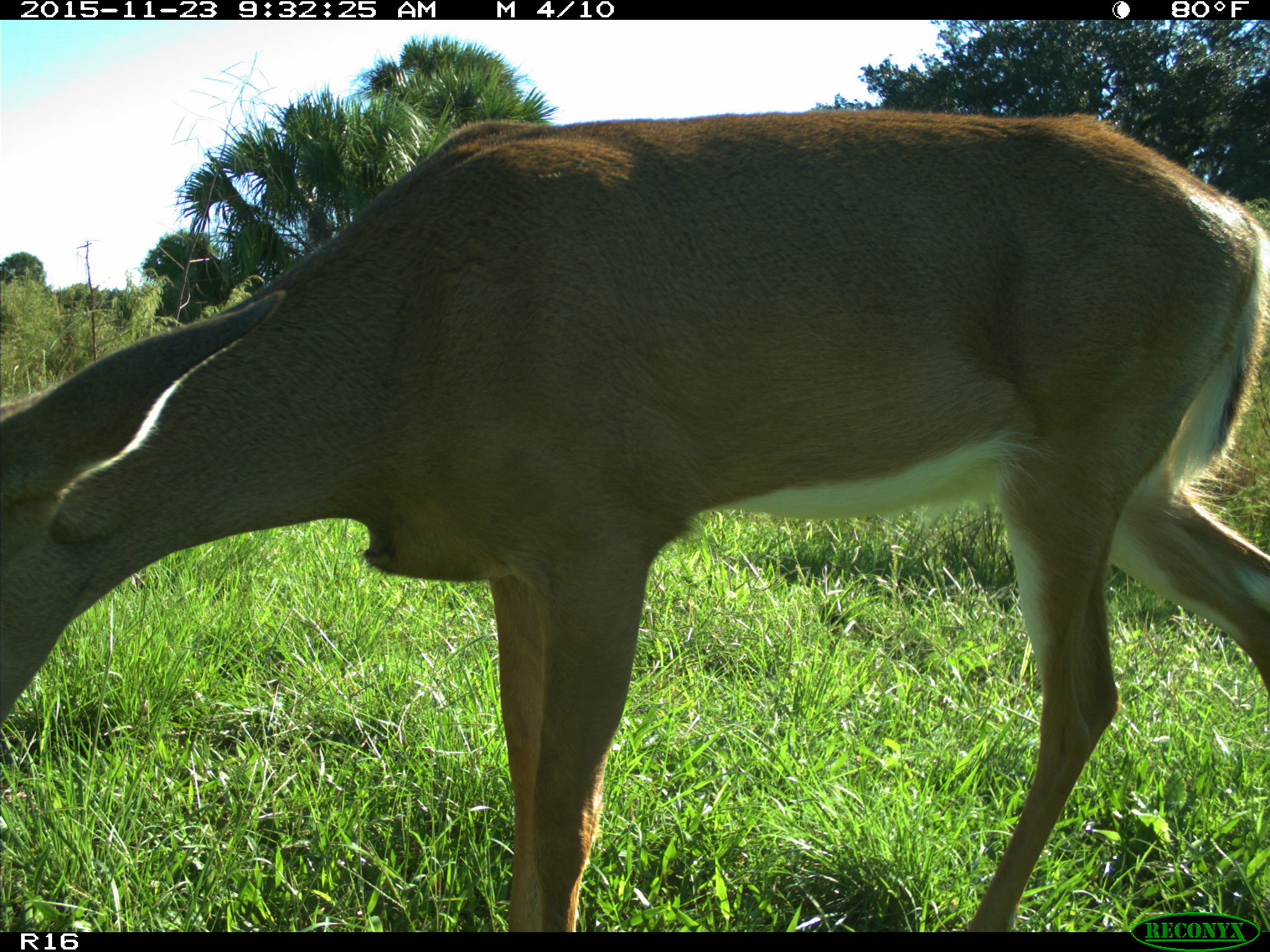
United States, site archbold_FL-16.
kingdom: Animalia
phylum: Chordata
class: Mammalia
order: Artiodactyla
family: Cervidae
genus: Odocoileus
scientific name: Odocoileus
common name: deer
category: unidentified deer